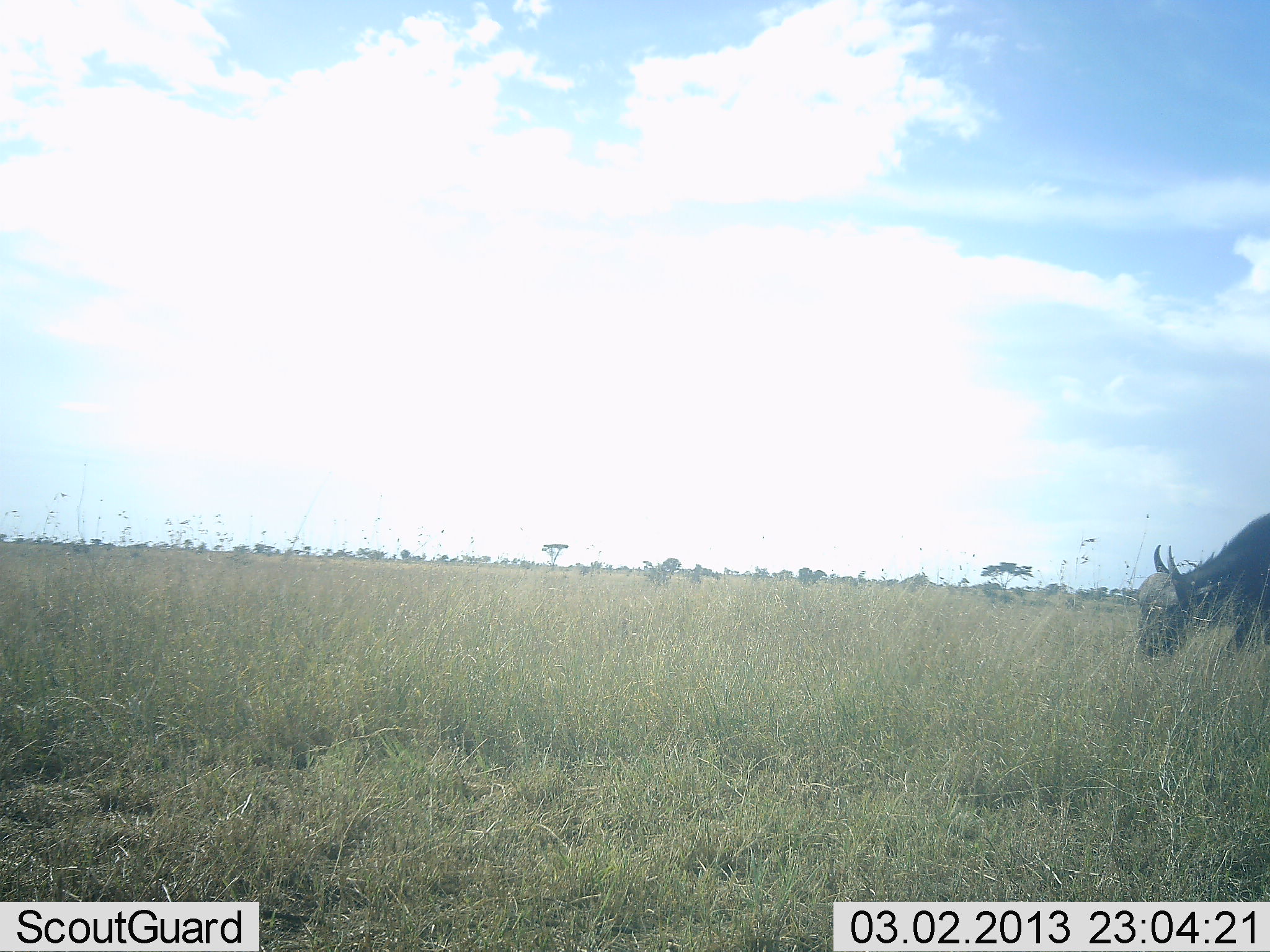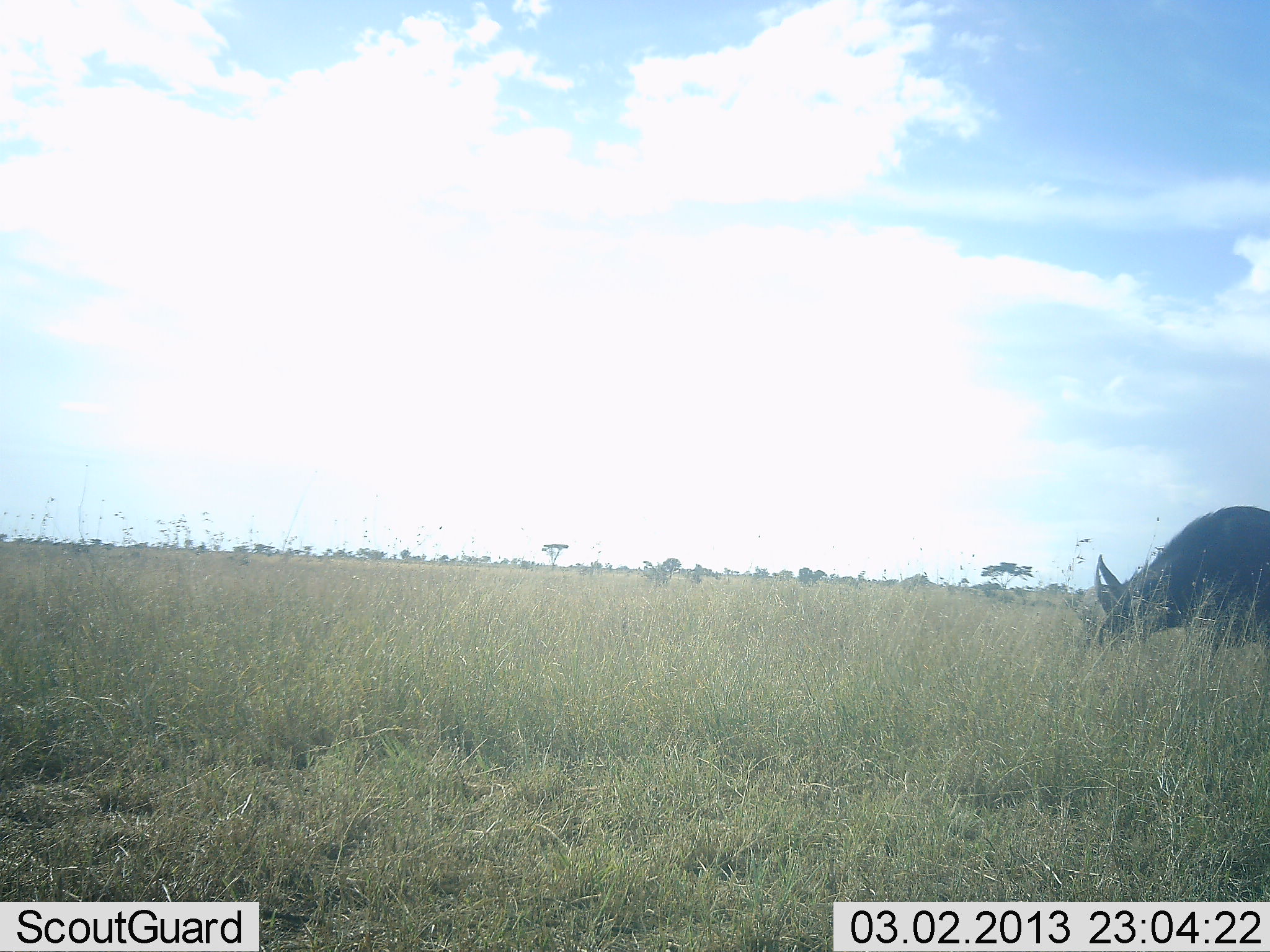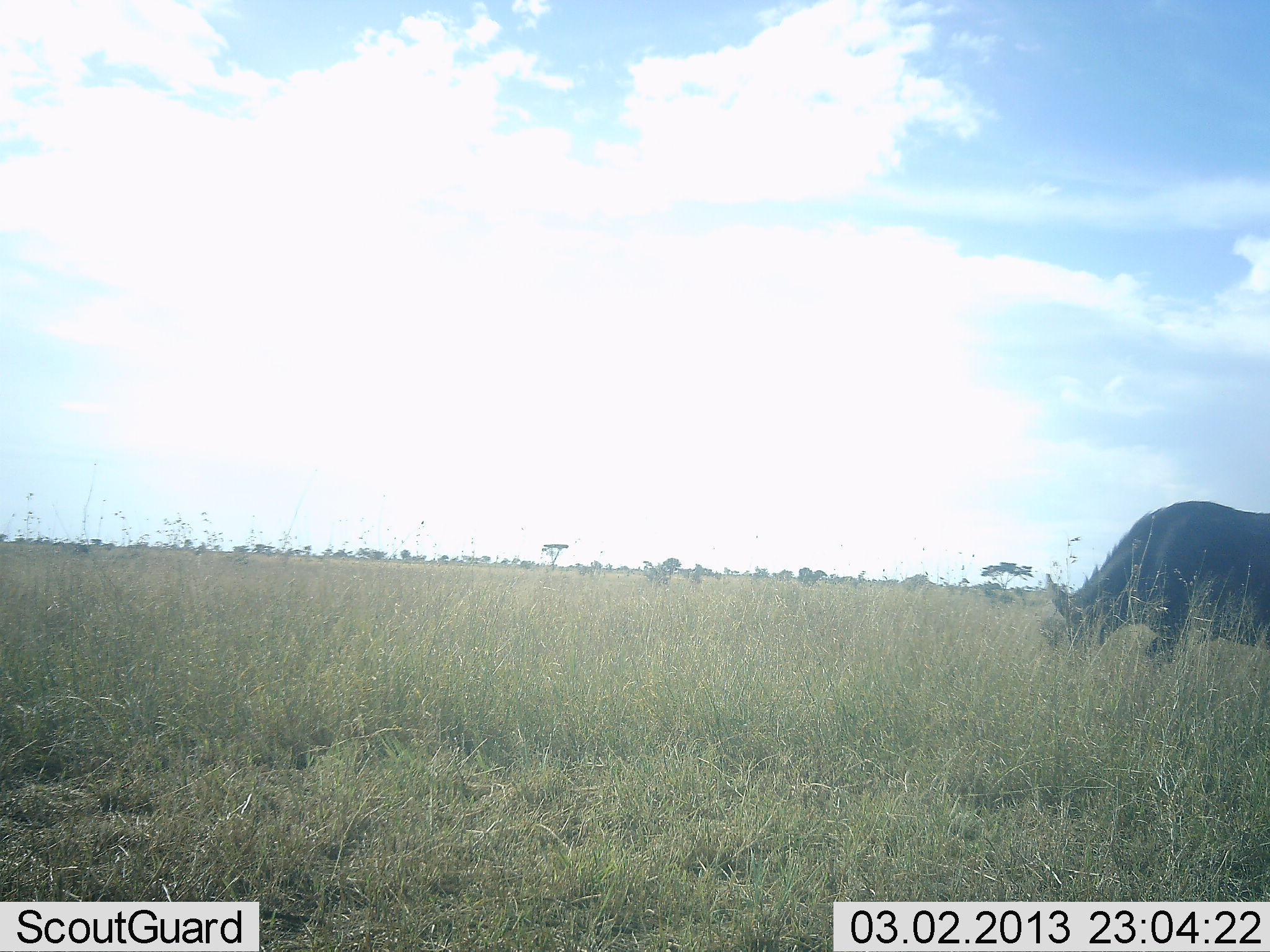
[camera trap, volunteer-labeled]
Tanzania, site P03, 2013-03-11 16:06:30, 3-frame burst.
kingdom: Animalia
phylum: Chordata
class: Mammalia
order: Artiodactyla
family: Bovidae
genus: Syncerus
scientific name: Syncerus caffer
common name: cape buffalo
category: buffalo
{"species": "buffalo (cape buffalo) (Syncerus caffer)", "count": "1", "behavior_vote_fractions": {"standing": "0%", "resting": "0%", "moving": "42%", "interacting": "0%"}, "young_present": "0%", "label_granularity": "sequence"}